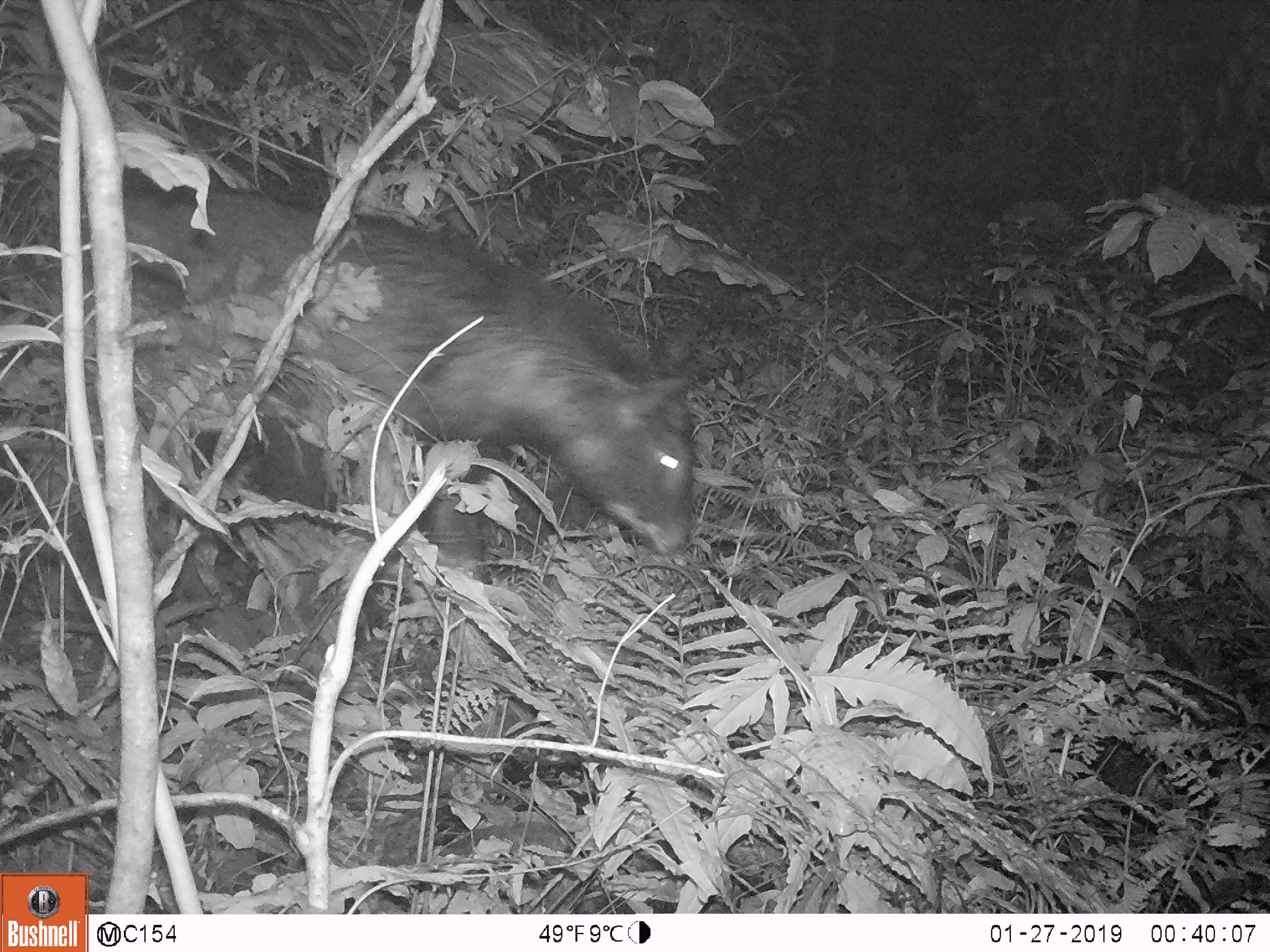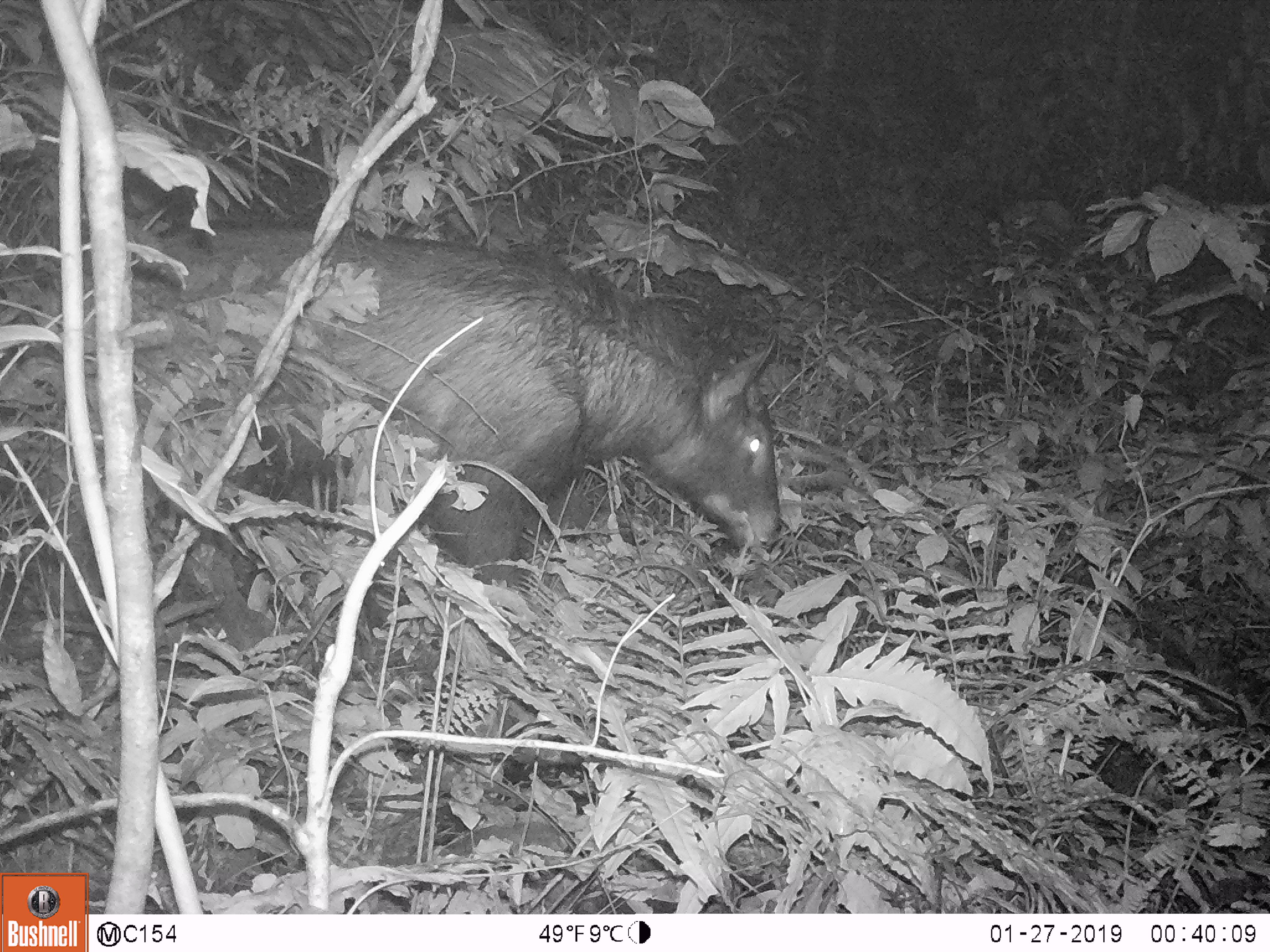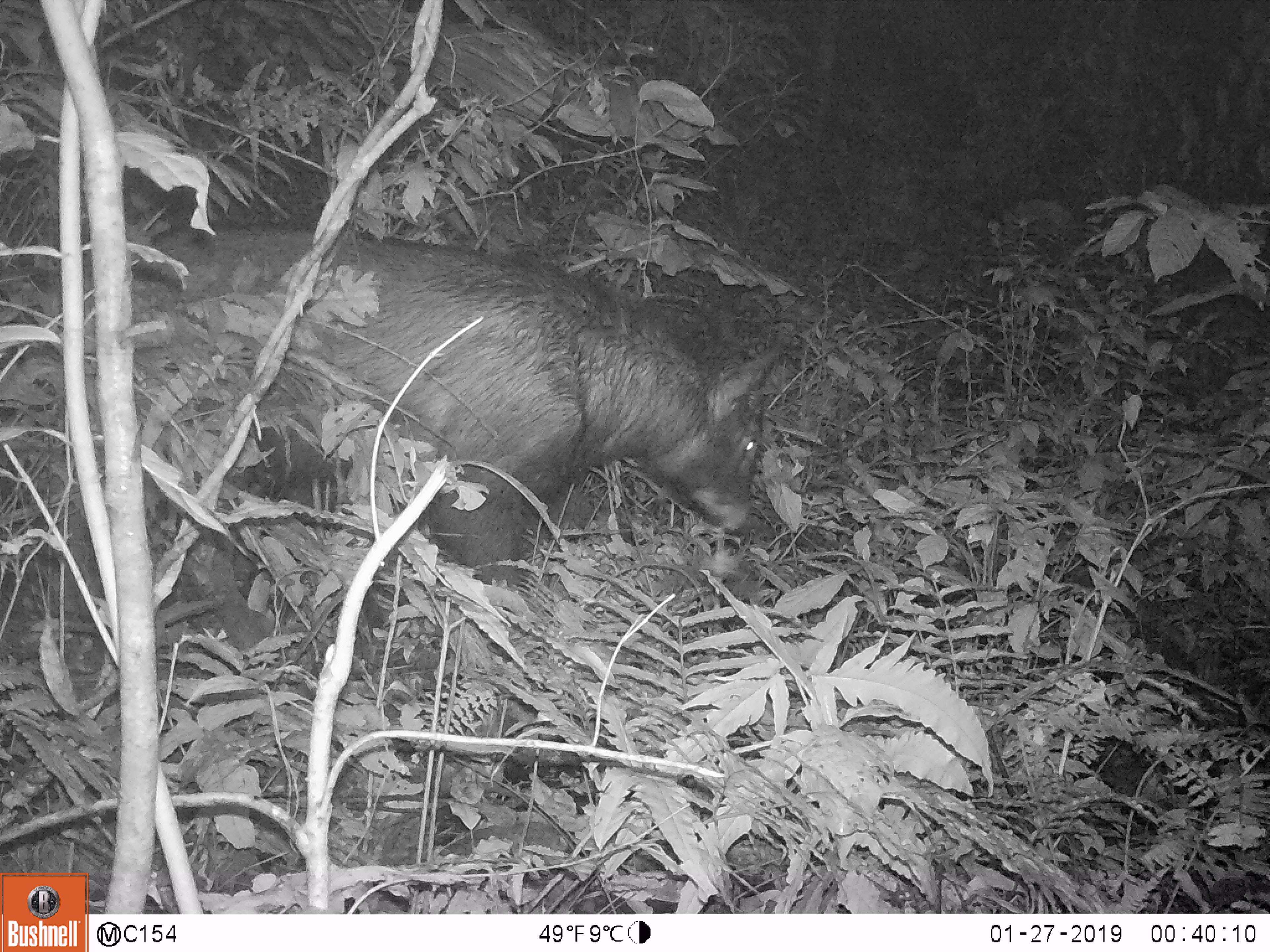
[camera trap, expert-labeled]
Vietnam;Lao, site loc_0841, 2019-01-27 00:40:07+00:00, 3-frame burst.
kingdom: Animalia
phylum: Chordata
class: Mammalia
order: Artiodactyla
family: Bovidae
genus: Capricornis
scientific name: Capricornis sumatraensis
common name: chinese serow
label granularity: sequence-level